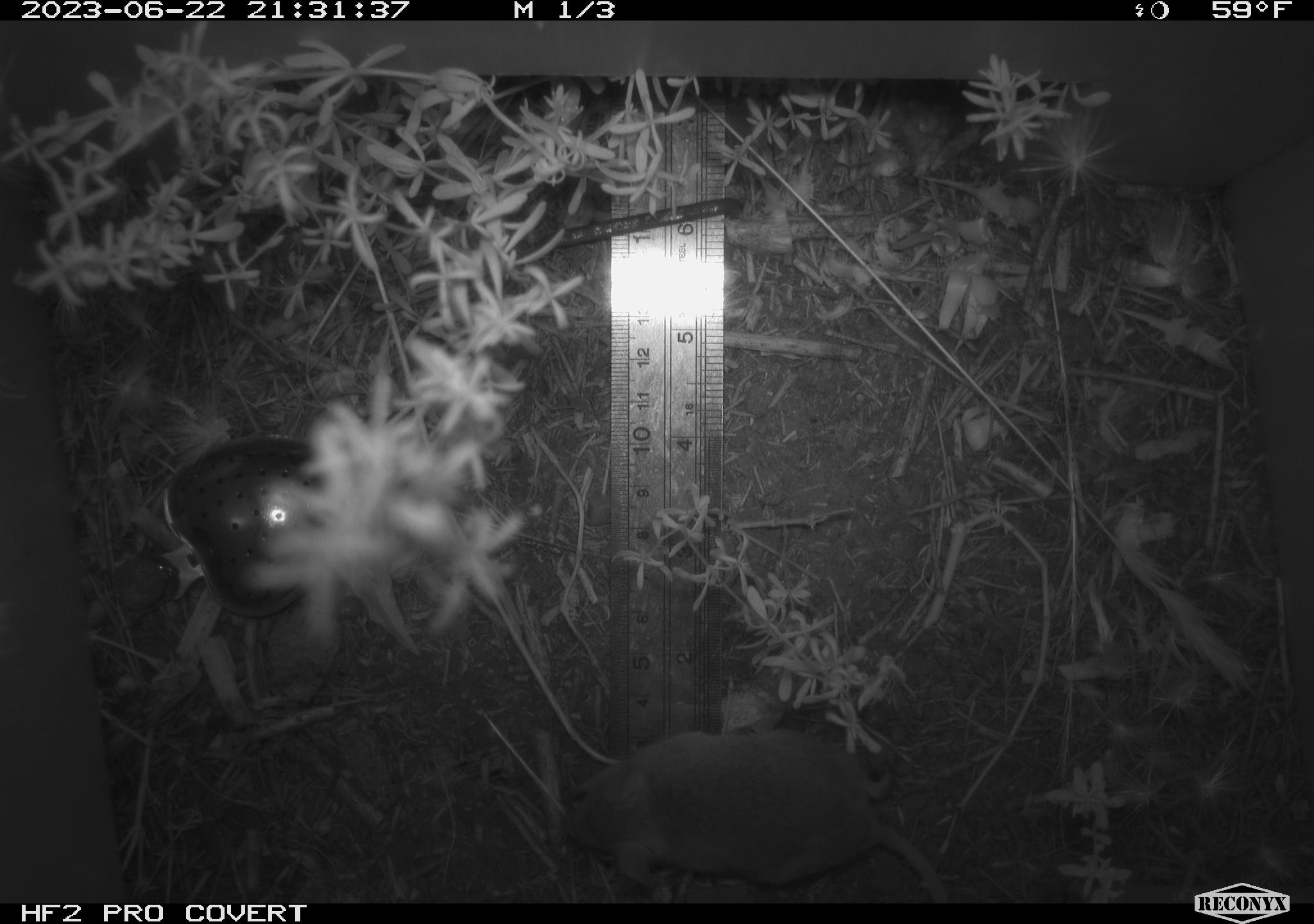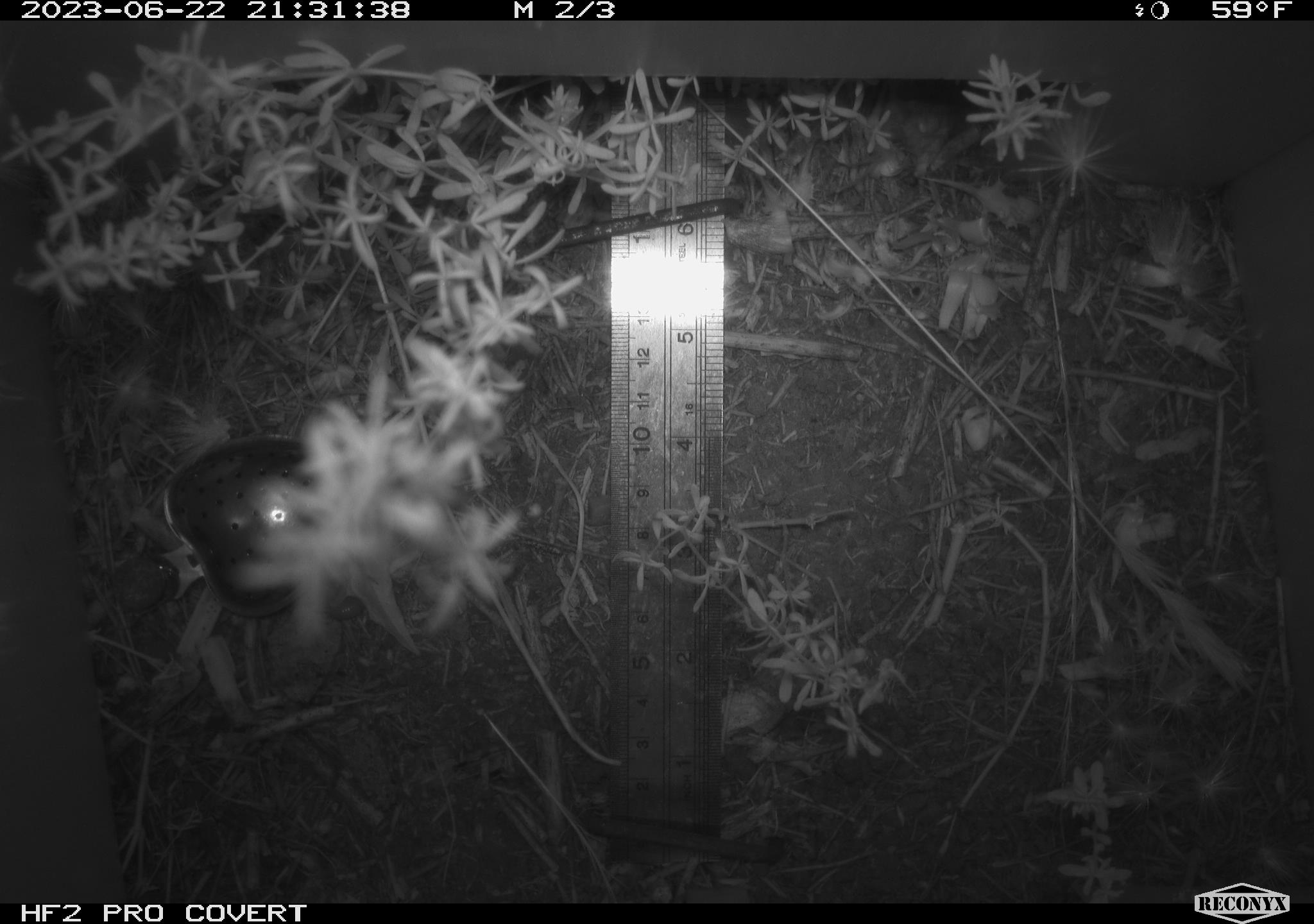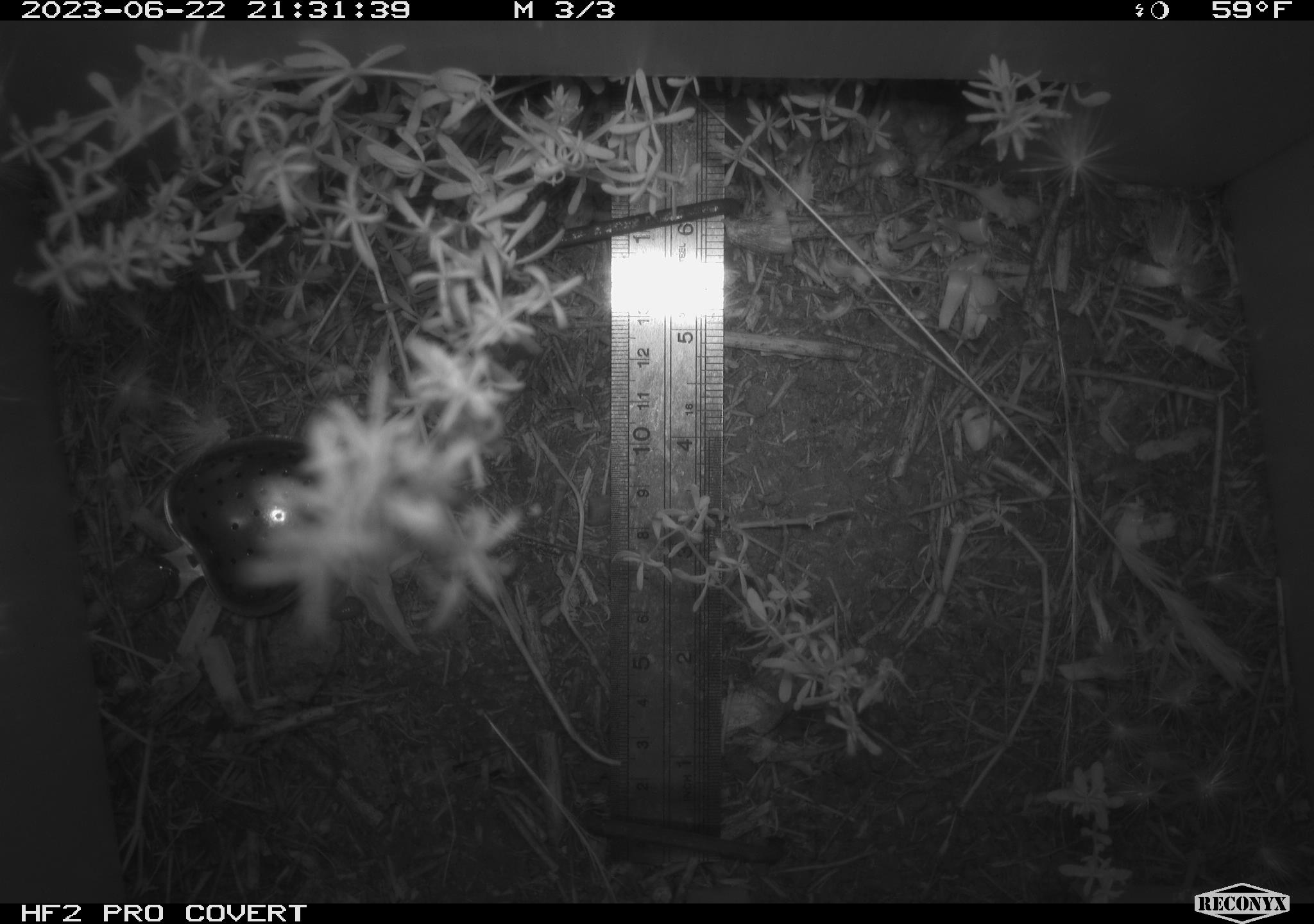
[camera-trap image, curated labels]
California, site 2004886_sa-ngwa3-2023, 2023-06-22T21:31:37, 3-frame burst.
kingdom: Animalia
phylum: Chordata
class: Mammalia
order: Rodentia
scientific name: Rodentia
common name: mouse species